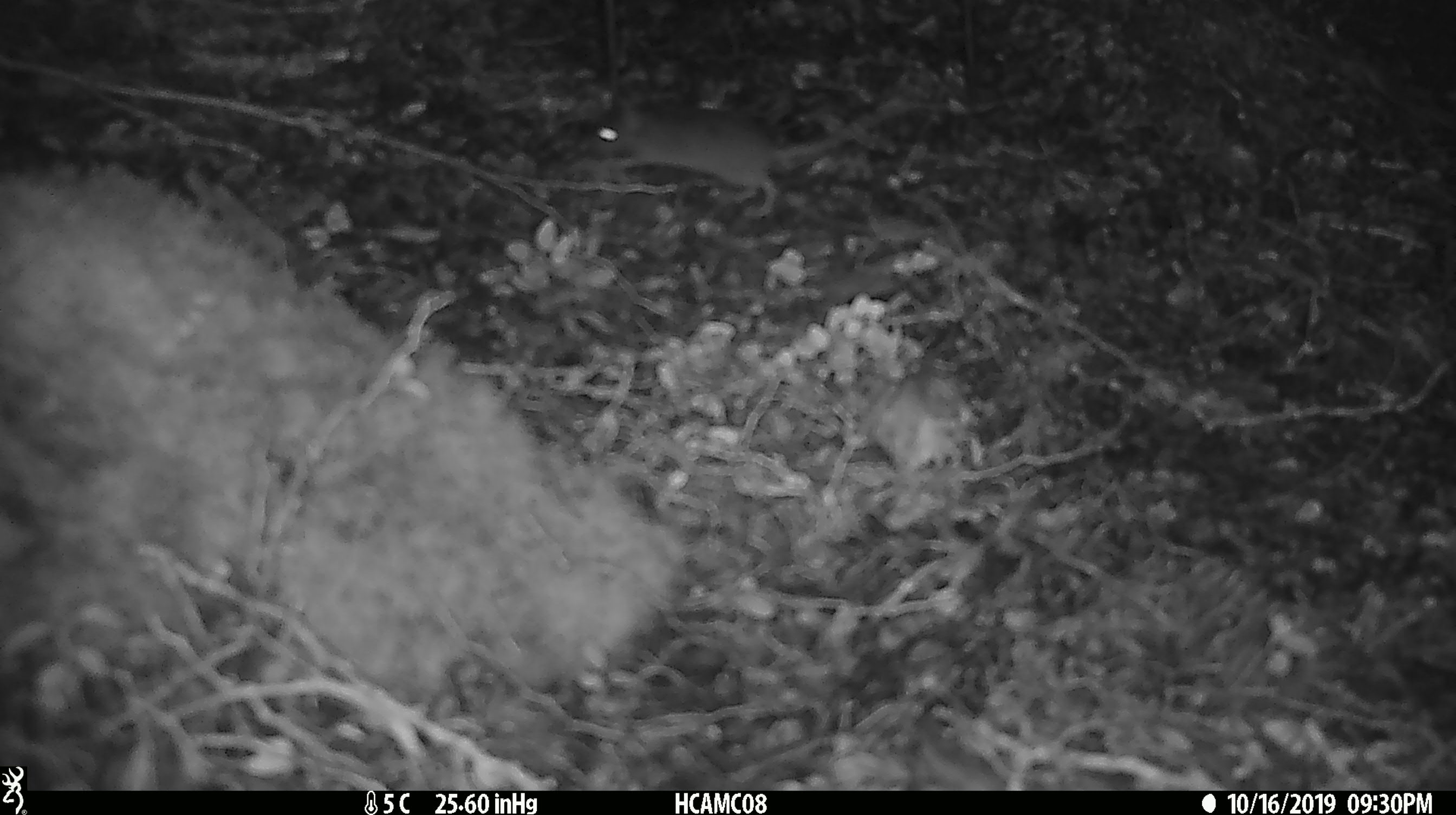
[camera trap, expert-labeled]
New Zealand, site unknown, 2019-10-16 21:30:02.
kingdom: Animalia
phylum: Chordata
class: Mammalia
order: Rodentia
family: Muridae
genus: Mus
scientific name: Mus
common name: mouse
Mouse (Mus).